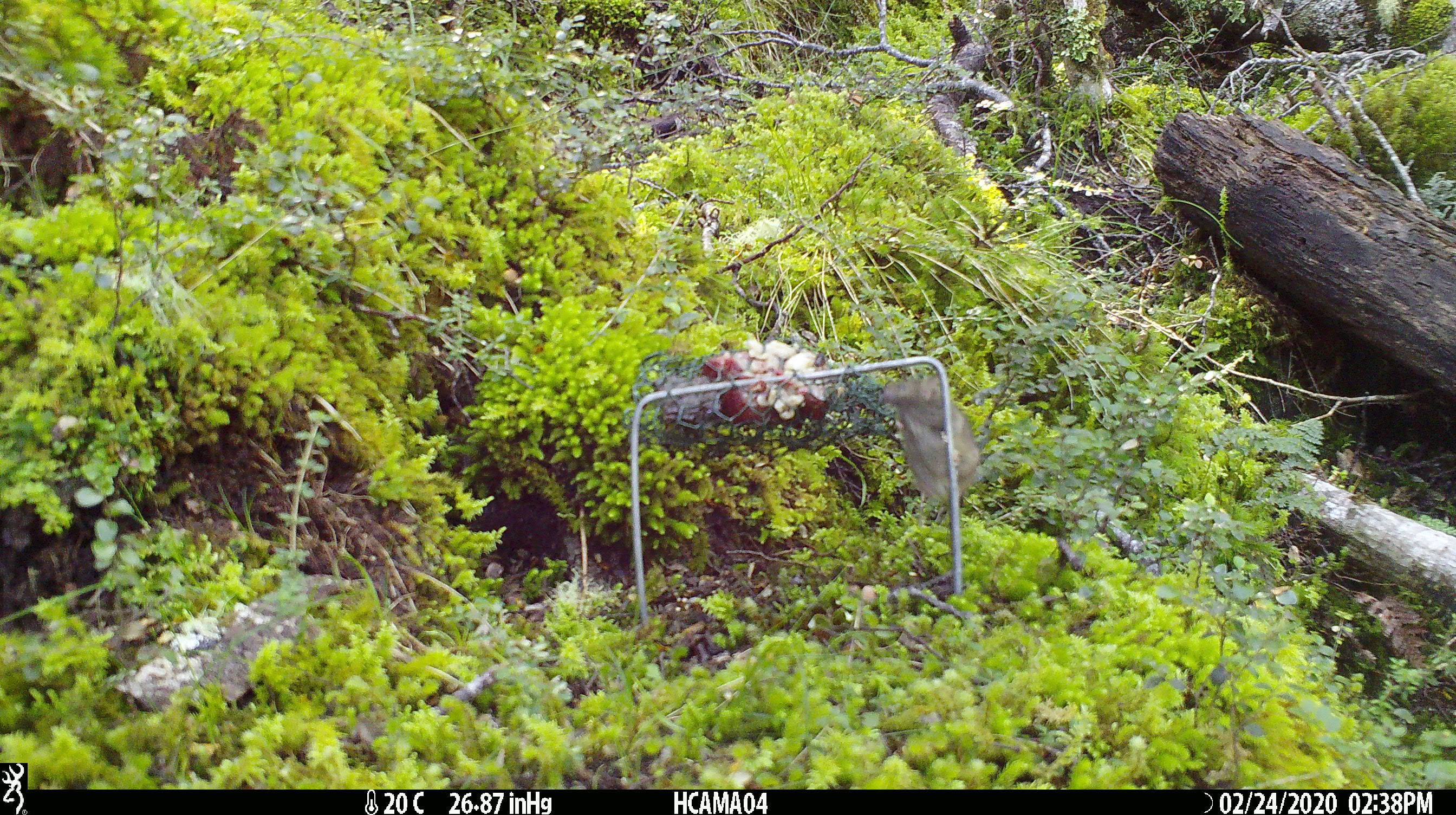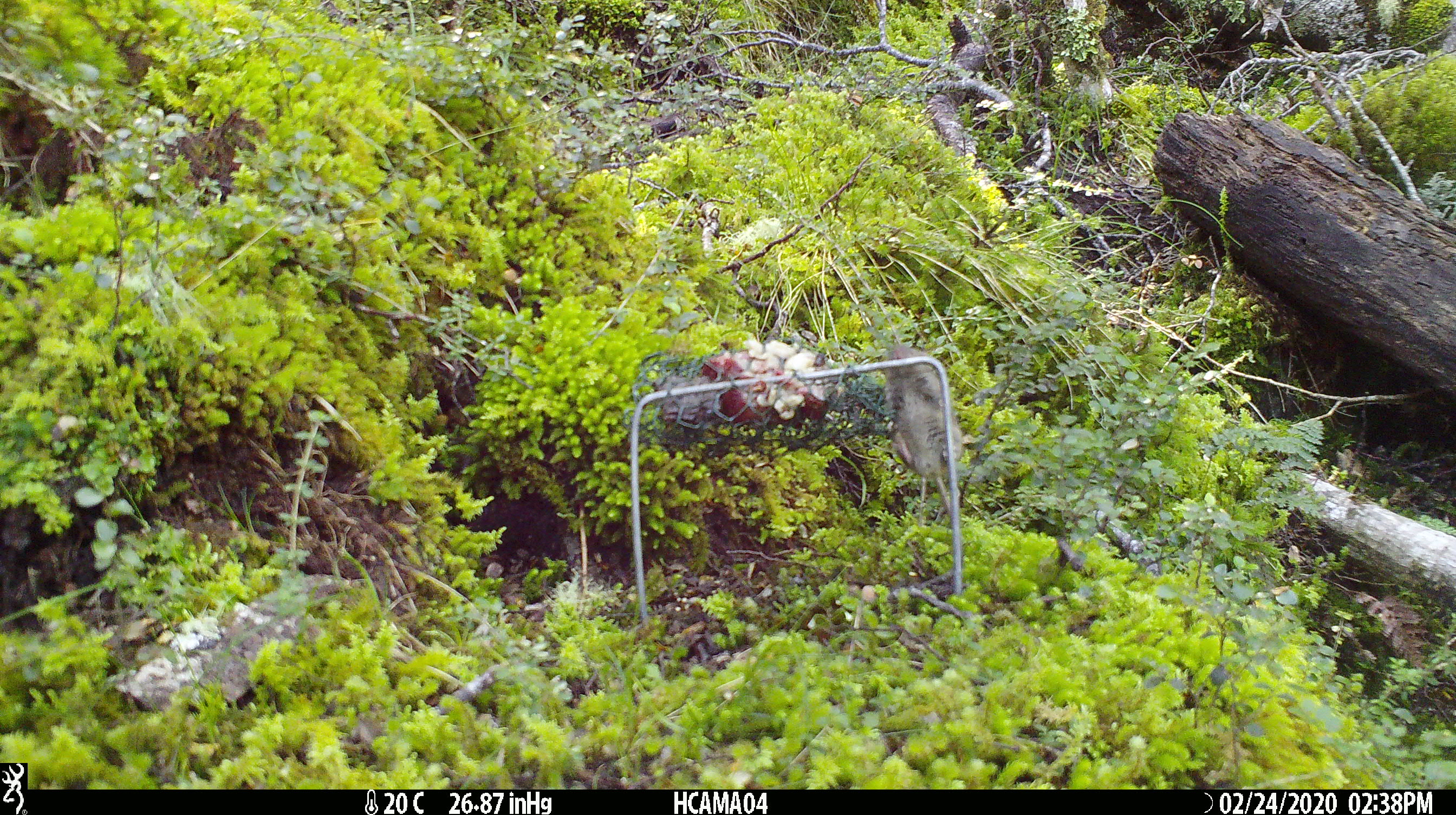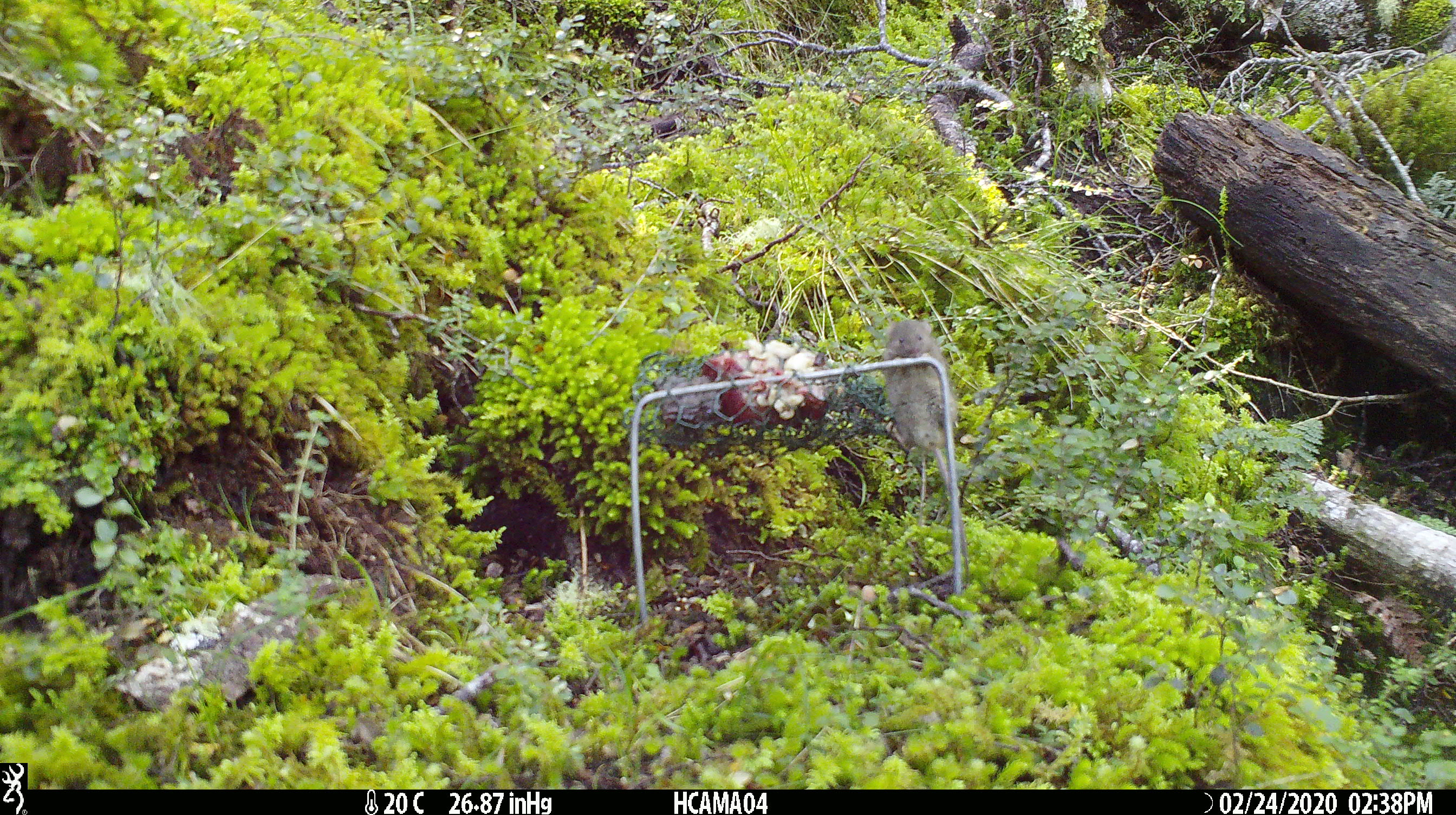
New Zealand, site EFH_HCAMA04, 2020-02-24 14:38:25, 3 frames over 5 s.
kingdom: Animalia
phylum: Chordata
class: Mammalia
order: Rodentia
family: Muridae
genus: Mus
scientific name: Mus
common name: mouse